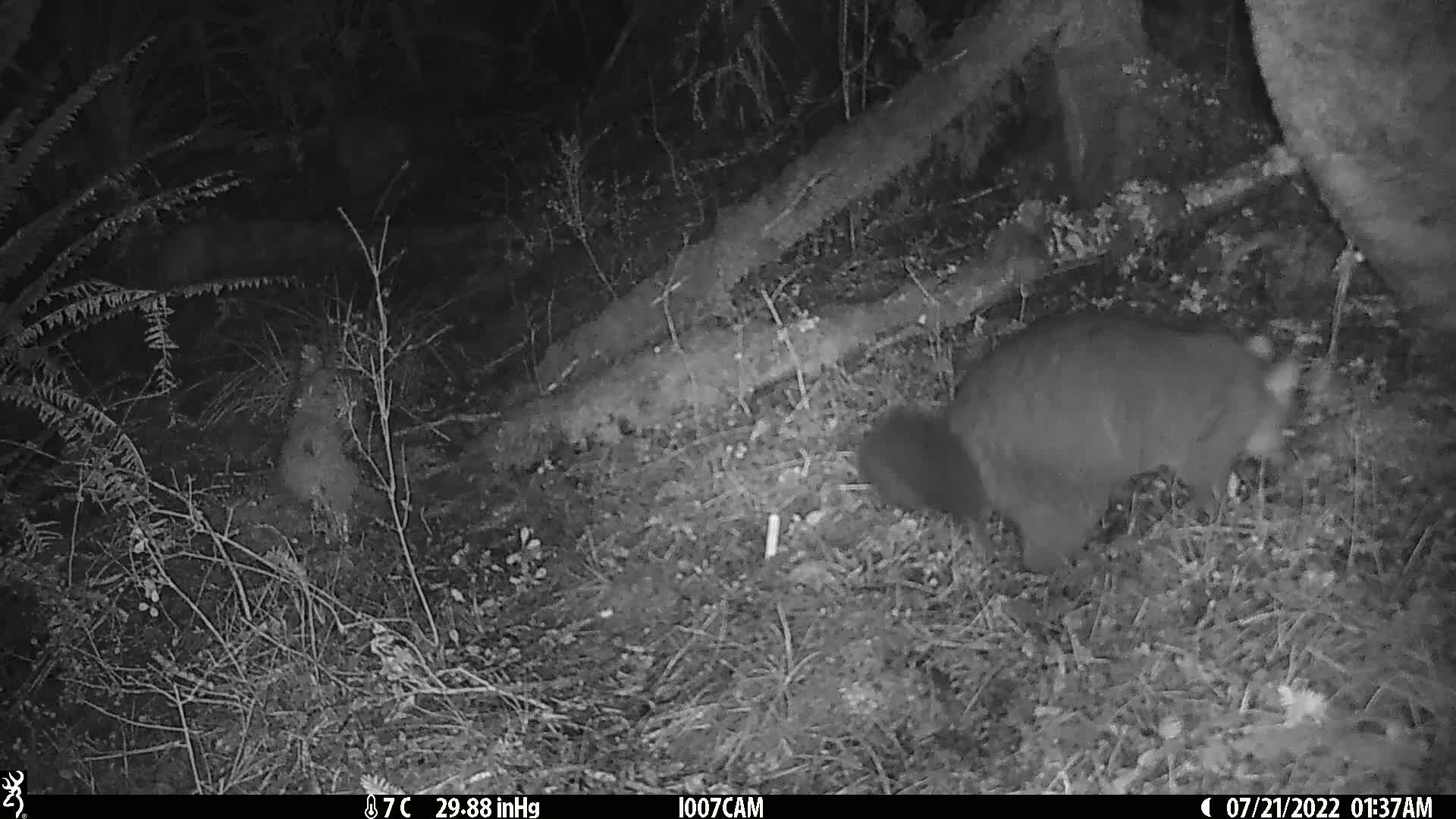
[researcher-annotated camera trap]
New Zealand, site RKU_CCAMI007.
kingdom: Animalia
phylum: Chordata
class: Mammalia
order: Diprotodontia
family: Phalangeridae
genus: Trichosurus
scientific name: Trichosurus vulpecula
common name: common brushtail possum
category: possum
Possum (common brushtail possum) (Trichosurus vulpecula).